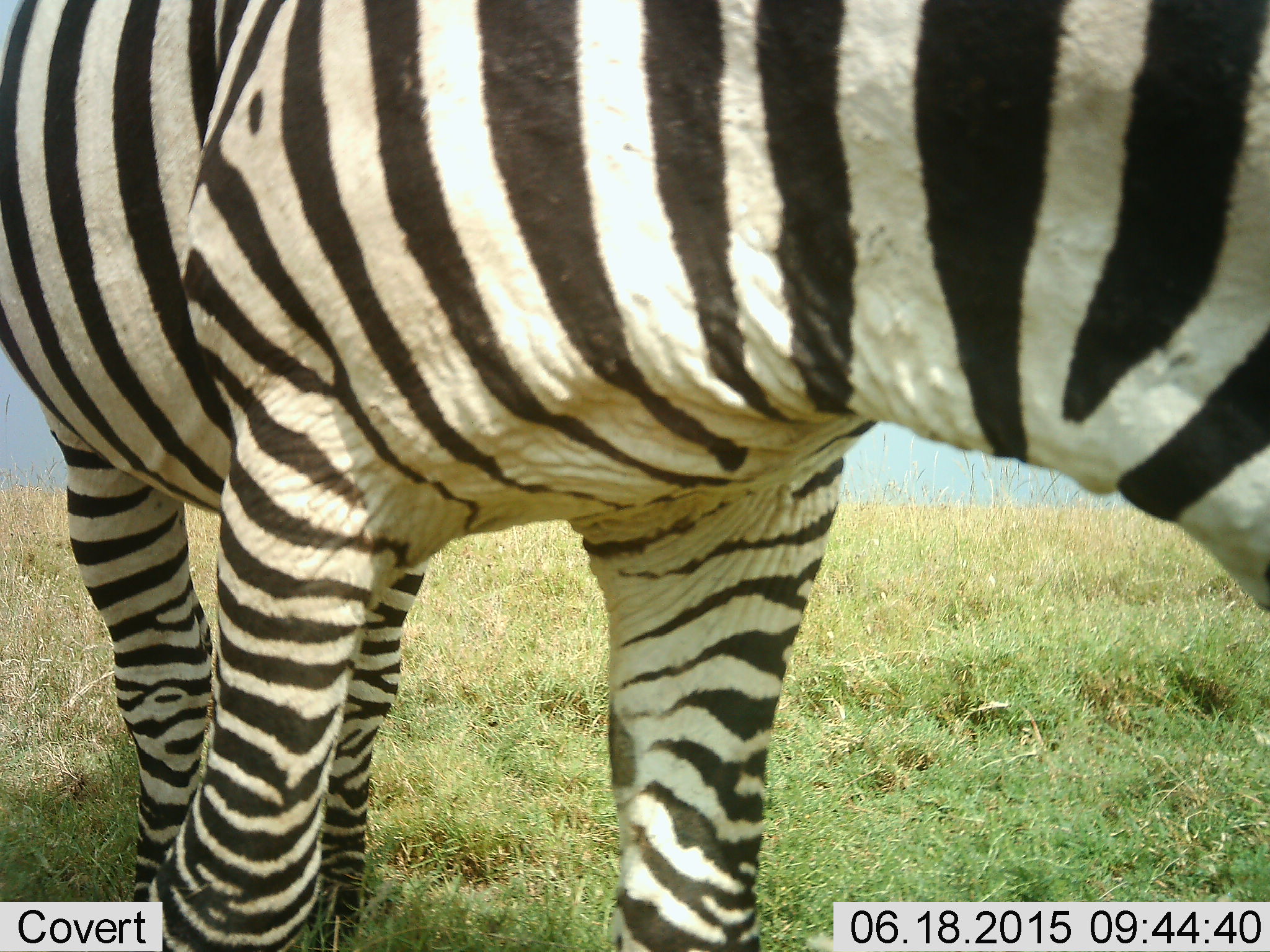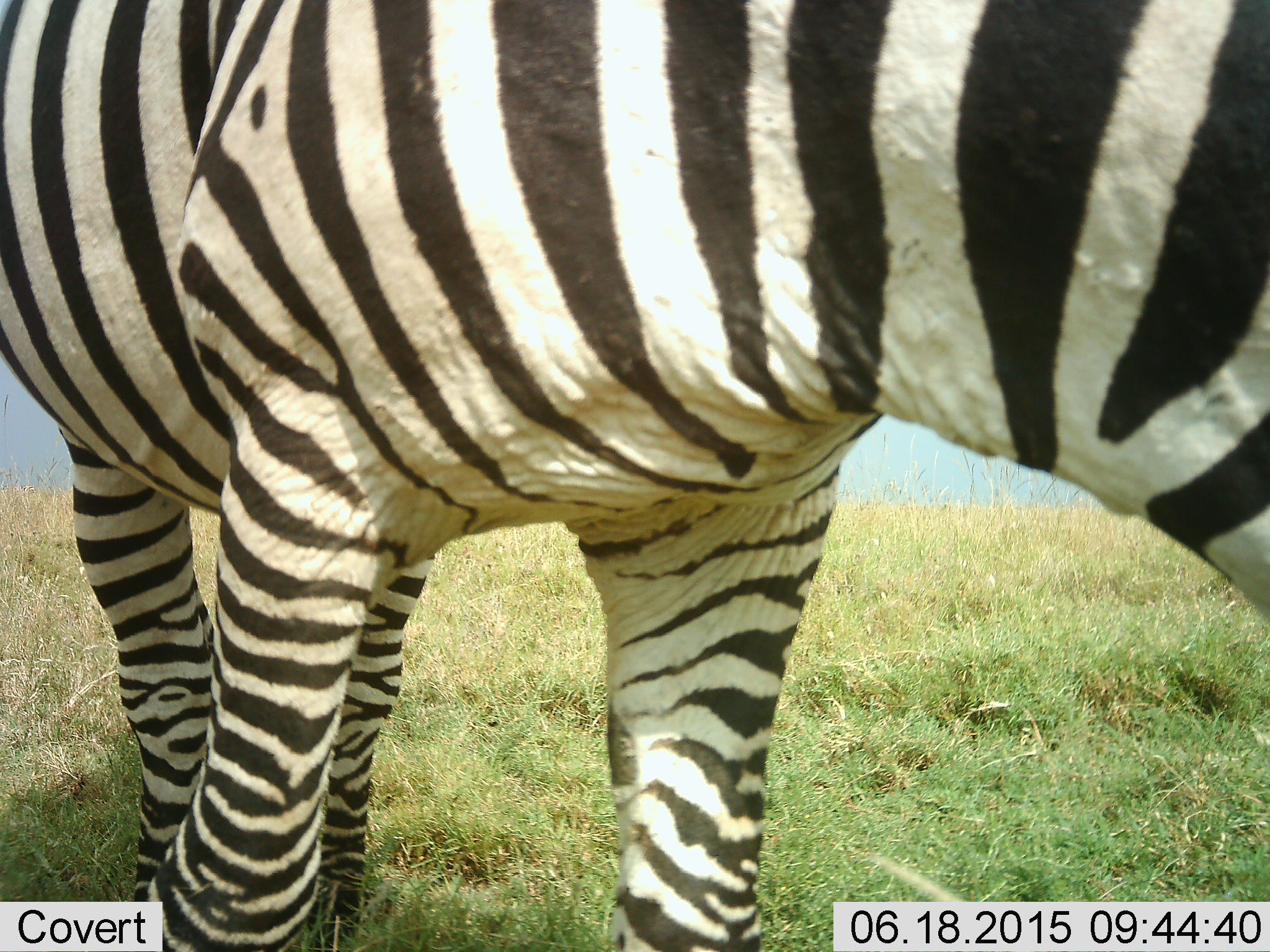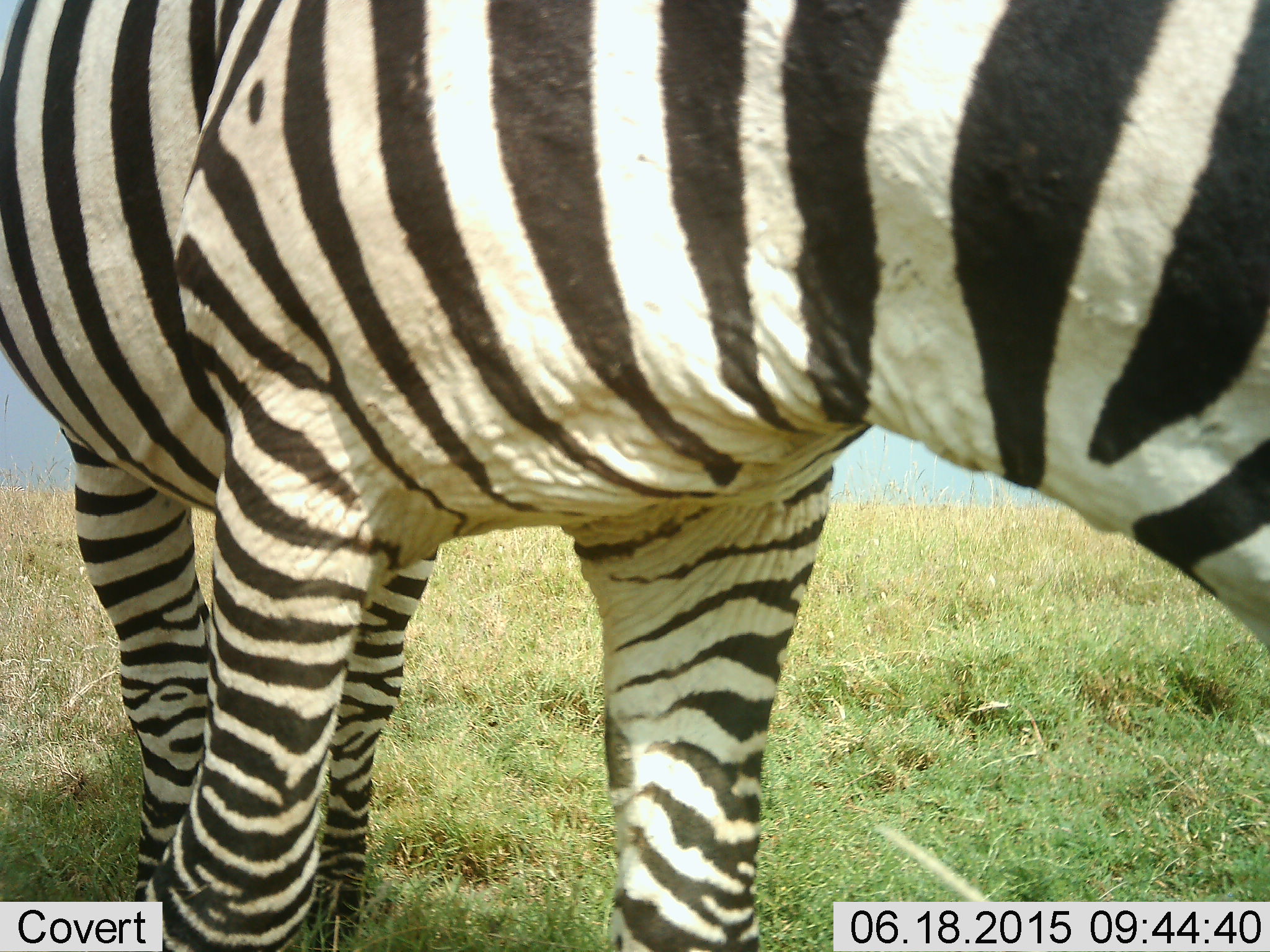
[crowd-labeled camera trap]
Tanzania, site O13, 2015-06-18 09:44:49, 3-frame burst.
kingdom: Animalia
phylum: Chordata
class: Mammalia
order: Perissodactyla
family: Equidae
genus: Equus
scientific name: Equus quagga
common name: plains zebra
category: zebra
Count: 1.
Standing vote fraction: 30%.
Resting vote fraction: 0%.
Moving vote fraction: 30%.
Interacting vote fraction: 0%.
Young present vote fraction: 0%.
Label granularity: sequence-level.